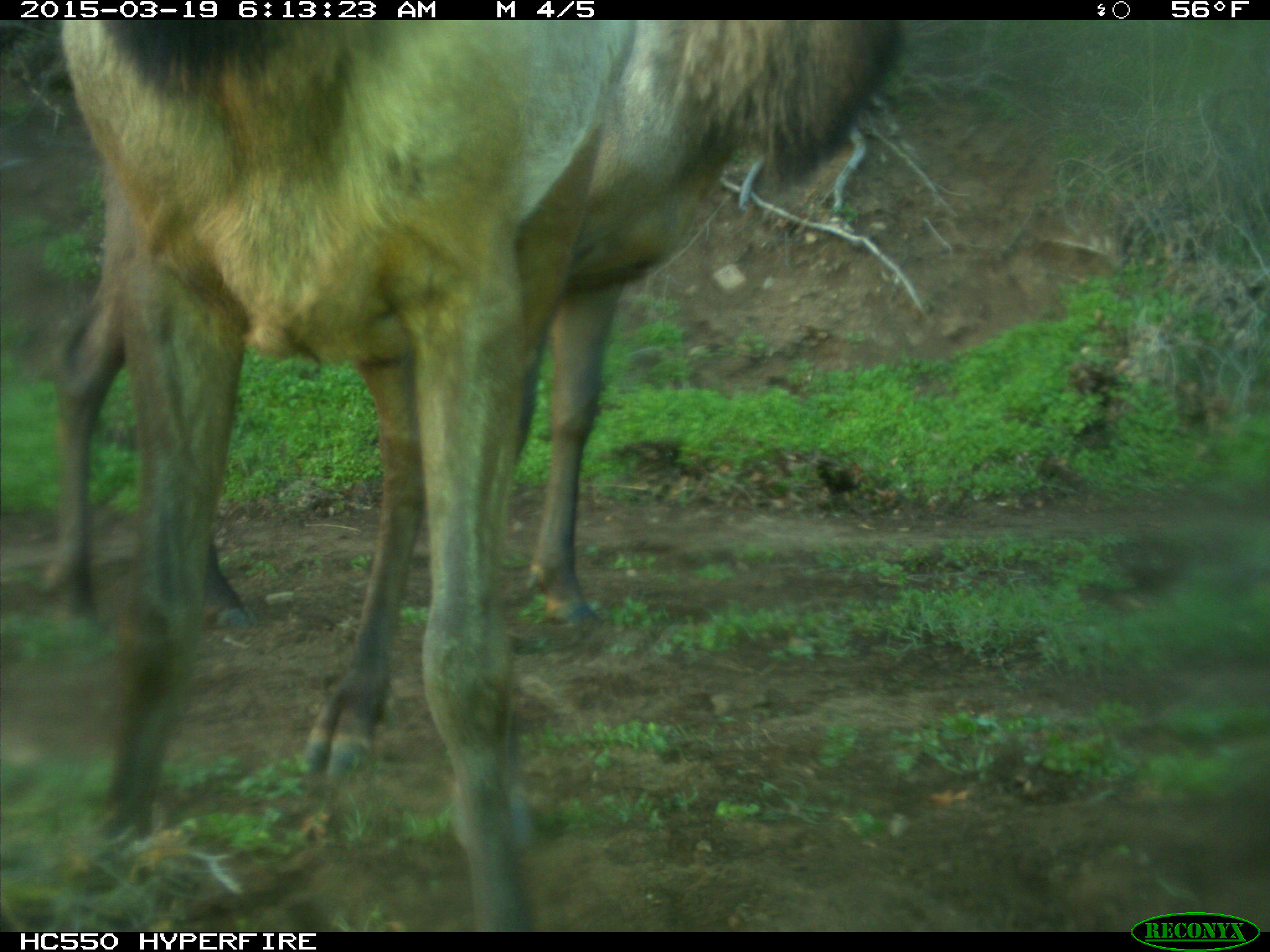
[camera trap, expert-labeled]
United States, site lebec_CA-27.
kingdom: Animalia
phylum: Chordata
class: Mammalia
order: Artiodactyla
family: Cervidae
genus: Cervus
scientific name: Cervus canadensis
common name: elk